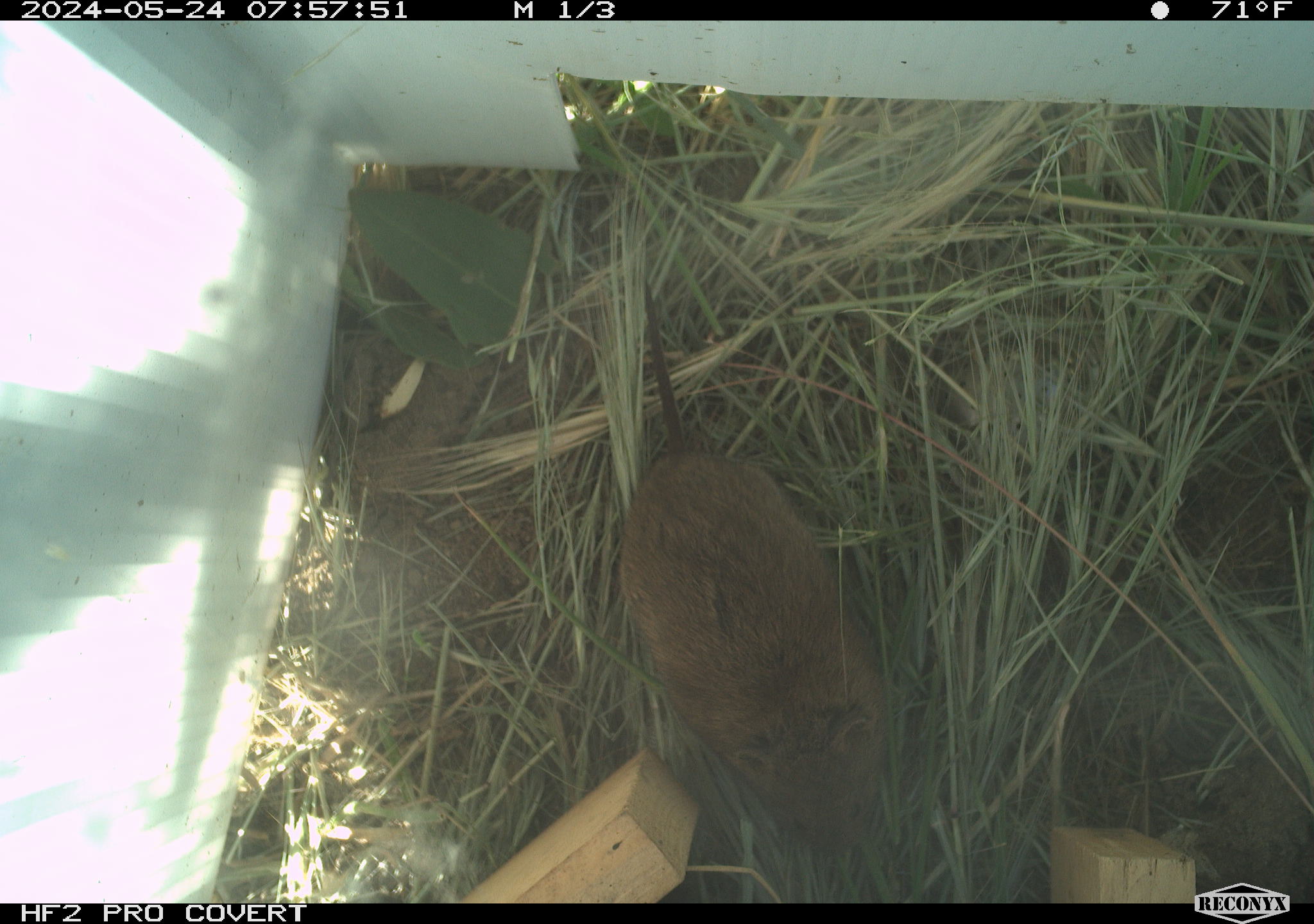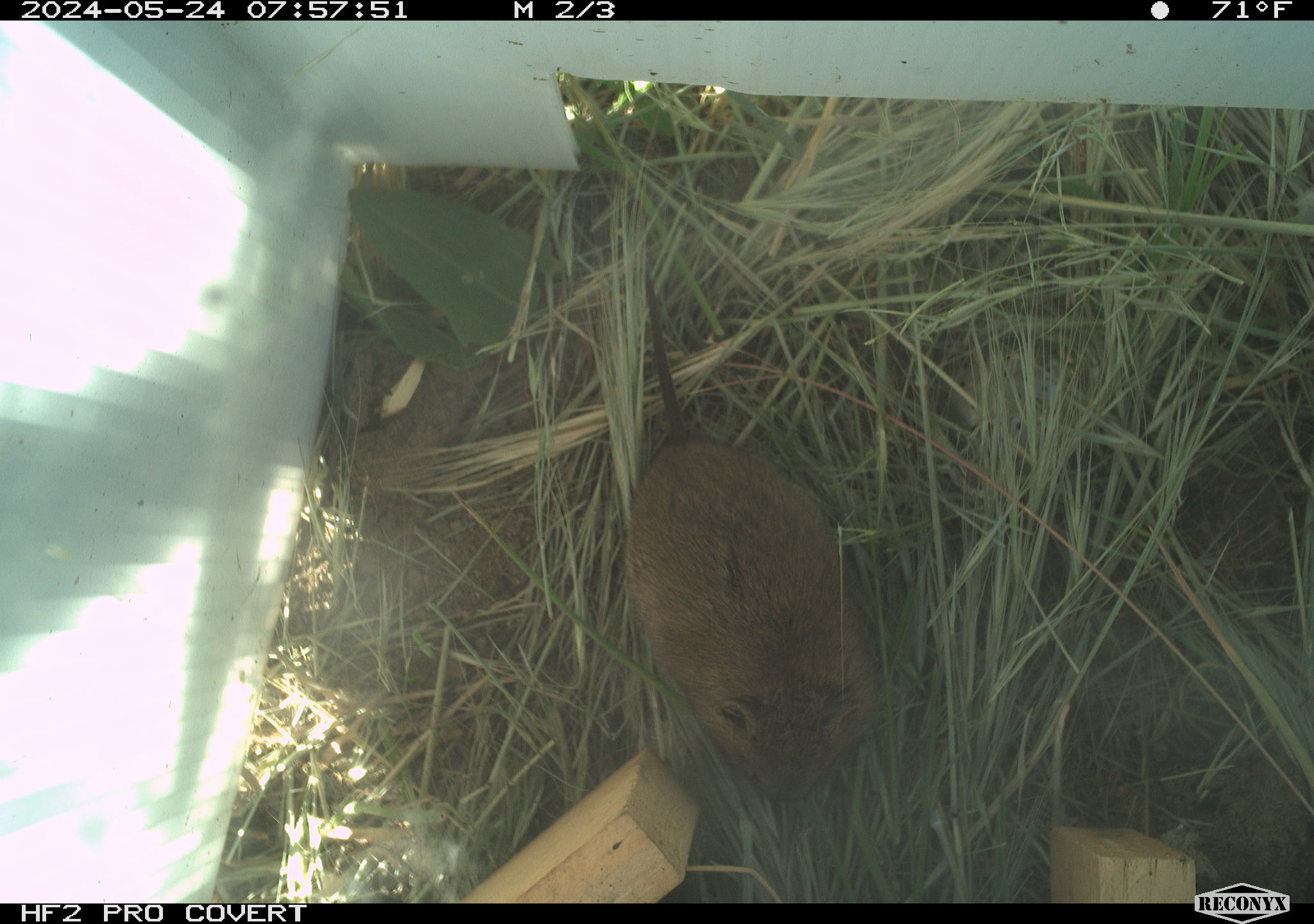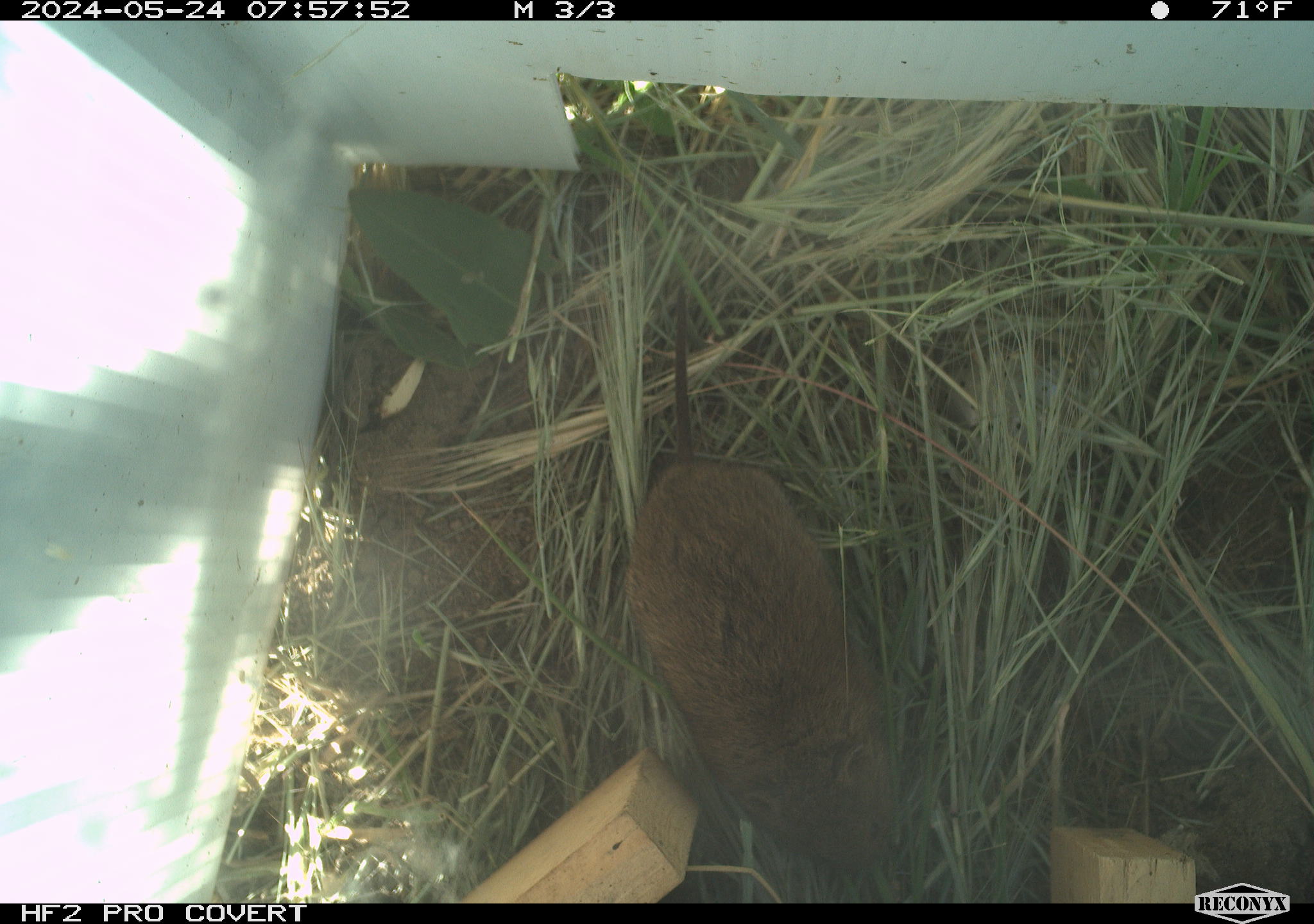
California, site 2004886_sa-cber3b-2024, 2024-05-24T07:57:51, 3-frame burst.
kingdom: Animalia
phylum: Chordata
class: Mammalia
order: Rodentia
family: Cricetidae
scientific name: Arvicolinae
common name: voles, lemmings, and muskrats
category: arvicolinae subfamily